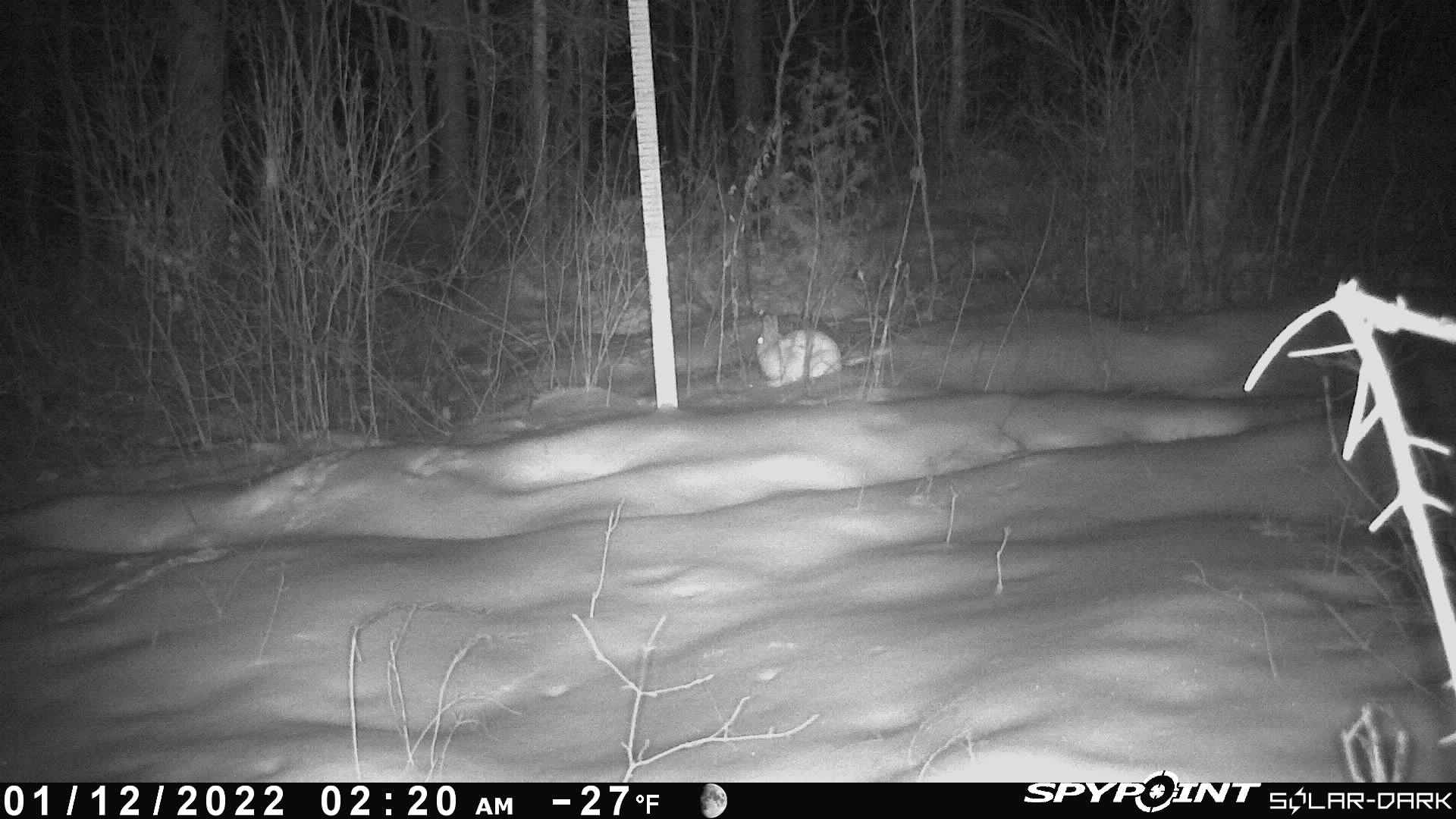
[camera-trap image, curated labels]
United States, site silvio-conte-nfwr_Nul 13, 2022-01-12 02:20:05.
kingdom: Animalia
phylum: Chordata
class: Mammalia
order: Lagomorpha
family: Leporidae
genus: Lepus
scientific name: Lepus americanus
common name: snowshoe hare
Snowshoe hare (Lepus americanus).